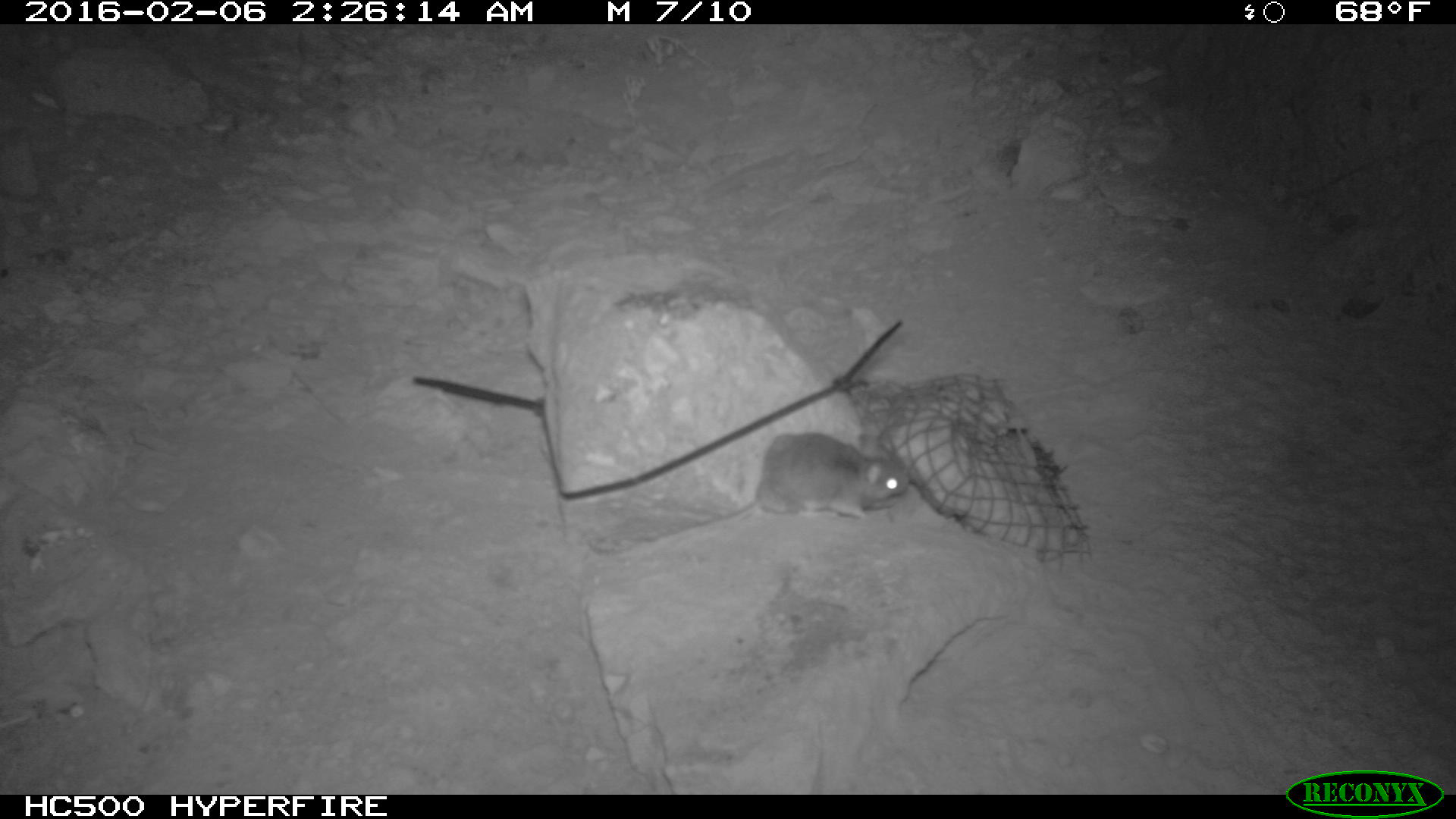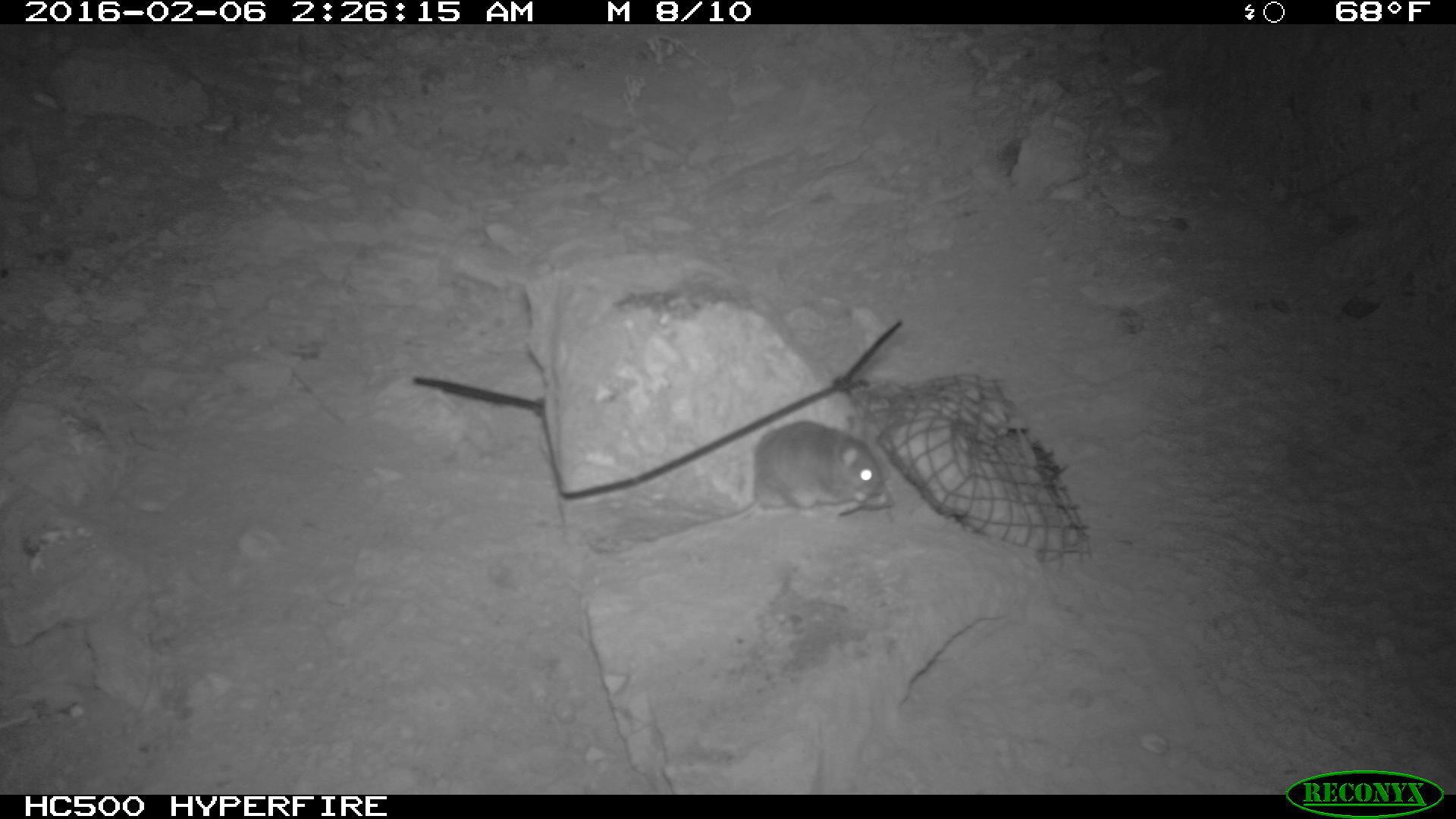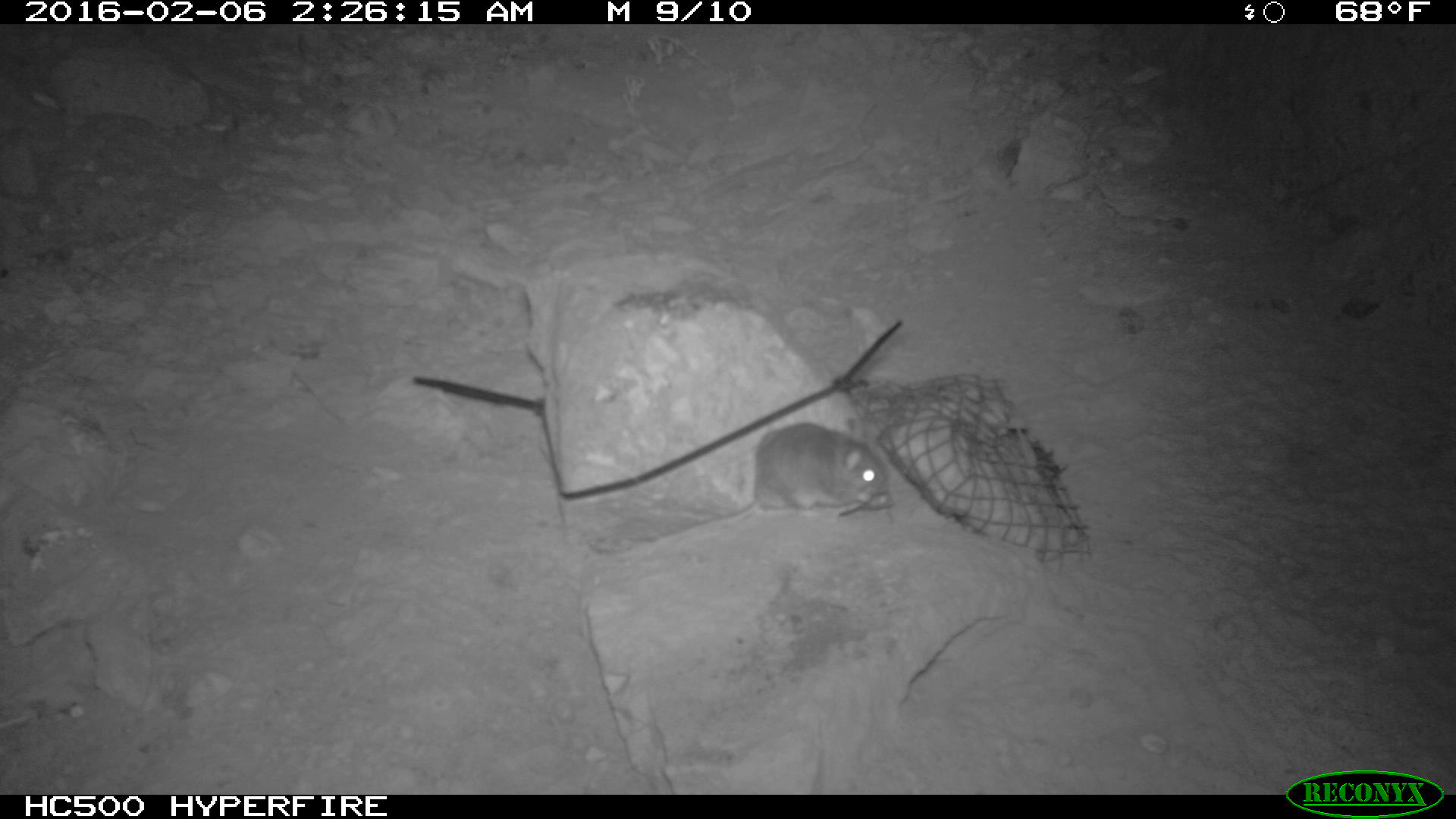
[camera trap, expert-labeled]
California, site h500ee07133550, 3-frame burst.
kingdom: Animalia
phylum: Chordata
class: Mammalia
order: Rodentia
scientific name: Rodentia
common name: rodent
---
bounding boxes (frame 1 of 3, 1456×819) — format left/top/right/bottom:
rodent: 756/428/909/519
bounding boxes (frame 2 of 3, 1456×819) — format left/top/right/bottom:
rodent: 629/419/891/544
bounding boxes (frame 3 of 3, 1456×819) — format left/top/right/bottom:
rodent: 656/422/888/544